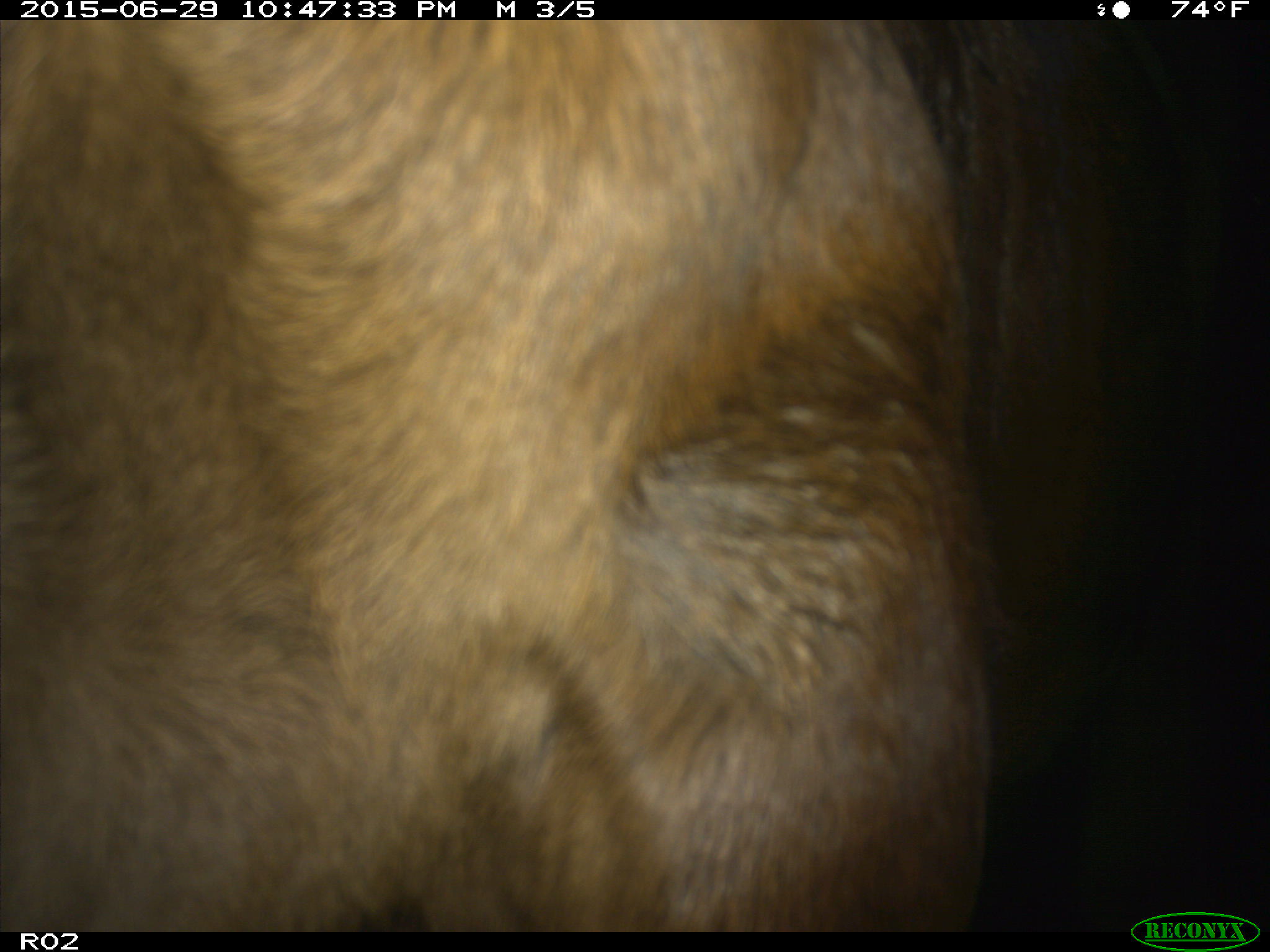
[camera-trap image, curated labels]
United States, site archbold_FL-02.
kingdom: Animalia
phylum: Chordata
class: Mammalia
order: Artiodactyla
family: Bovidae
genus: Bos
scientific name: Bos taurus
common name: domestic cow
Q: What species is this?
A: Bos taurus (domestic cow).